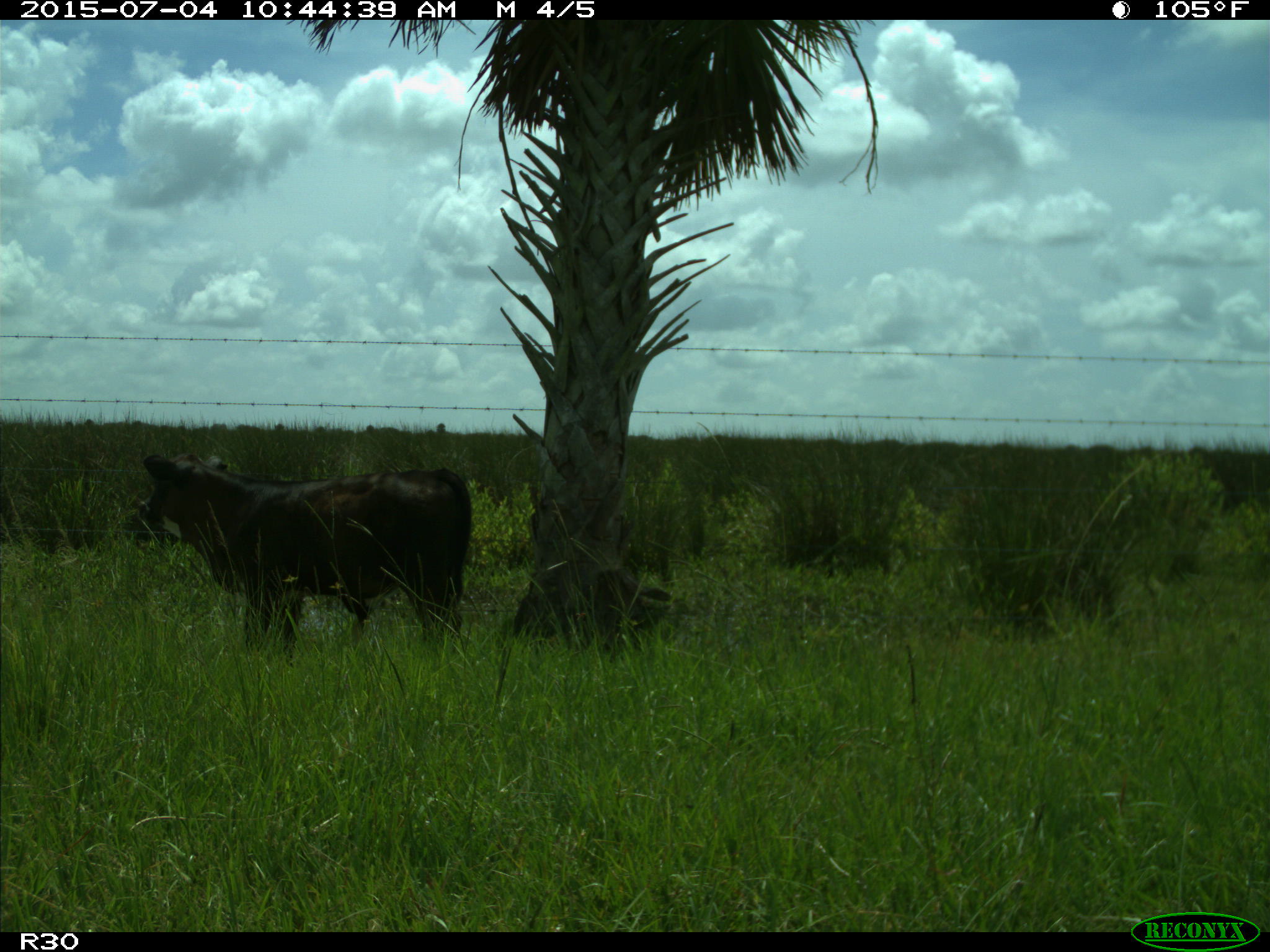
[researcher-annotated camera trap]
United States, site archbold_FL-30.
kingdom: Animalia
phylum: Chordata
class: Mammalia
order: Artiodactyla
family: Bovidae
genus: Bos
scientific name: Bos taurus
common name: domestic cow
Bos taurus (domestic cow).